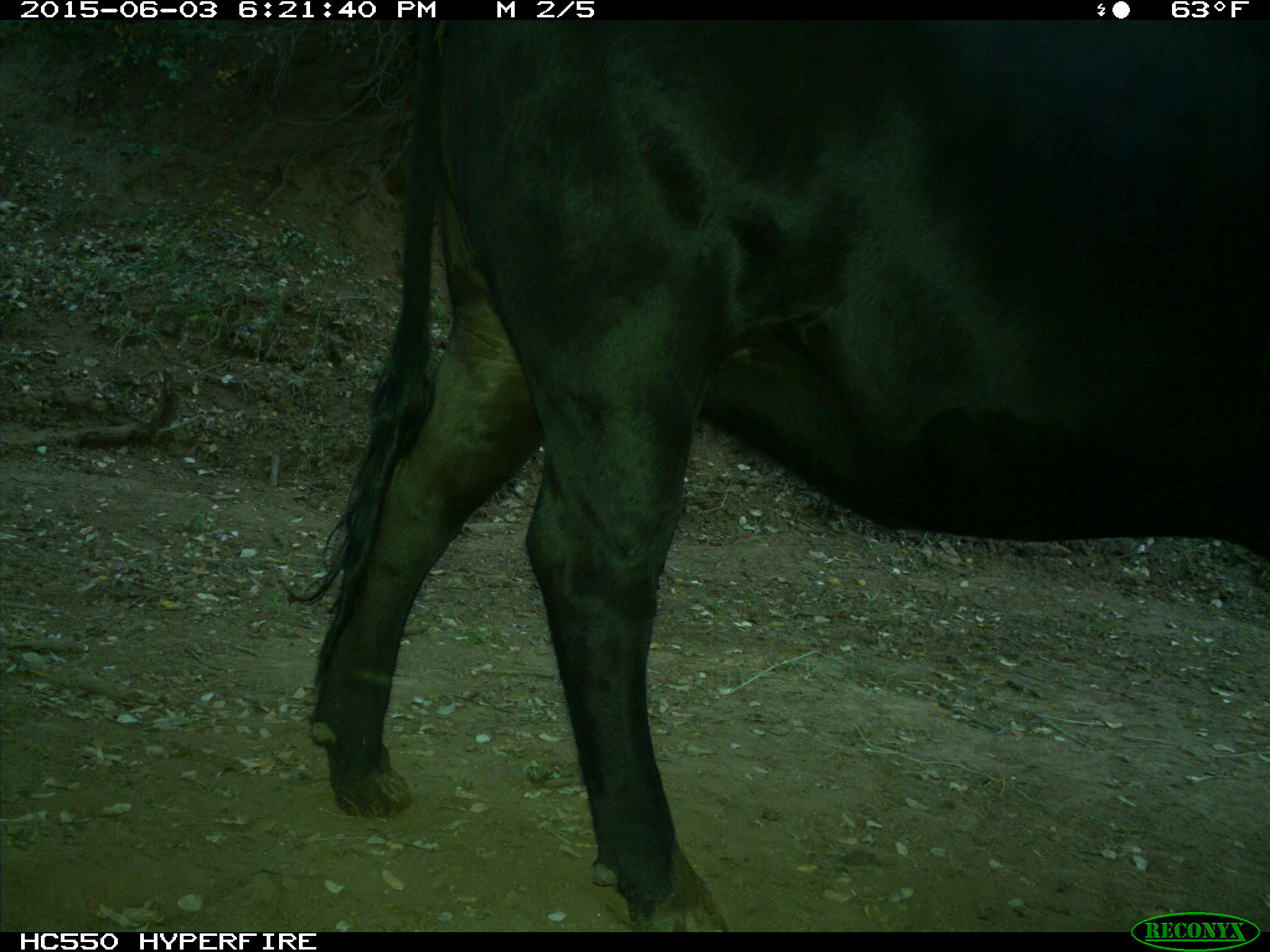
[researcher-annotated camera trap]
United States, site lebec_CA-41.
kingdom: Animalia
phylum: Chordata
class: Mammalia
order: Artiodactyla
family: Bovidae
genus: Bos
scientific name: Bos taurus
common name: domestic cow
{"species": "Bos taurus (domestic cow)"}